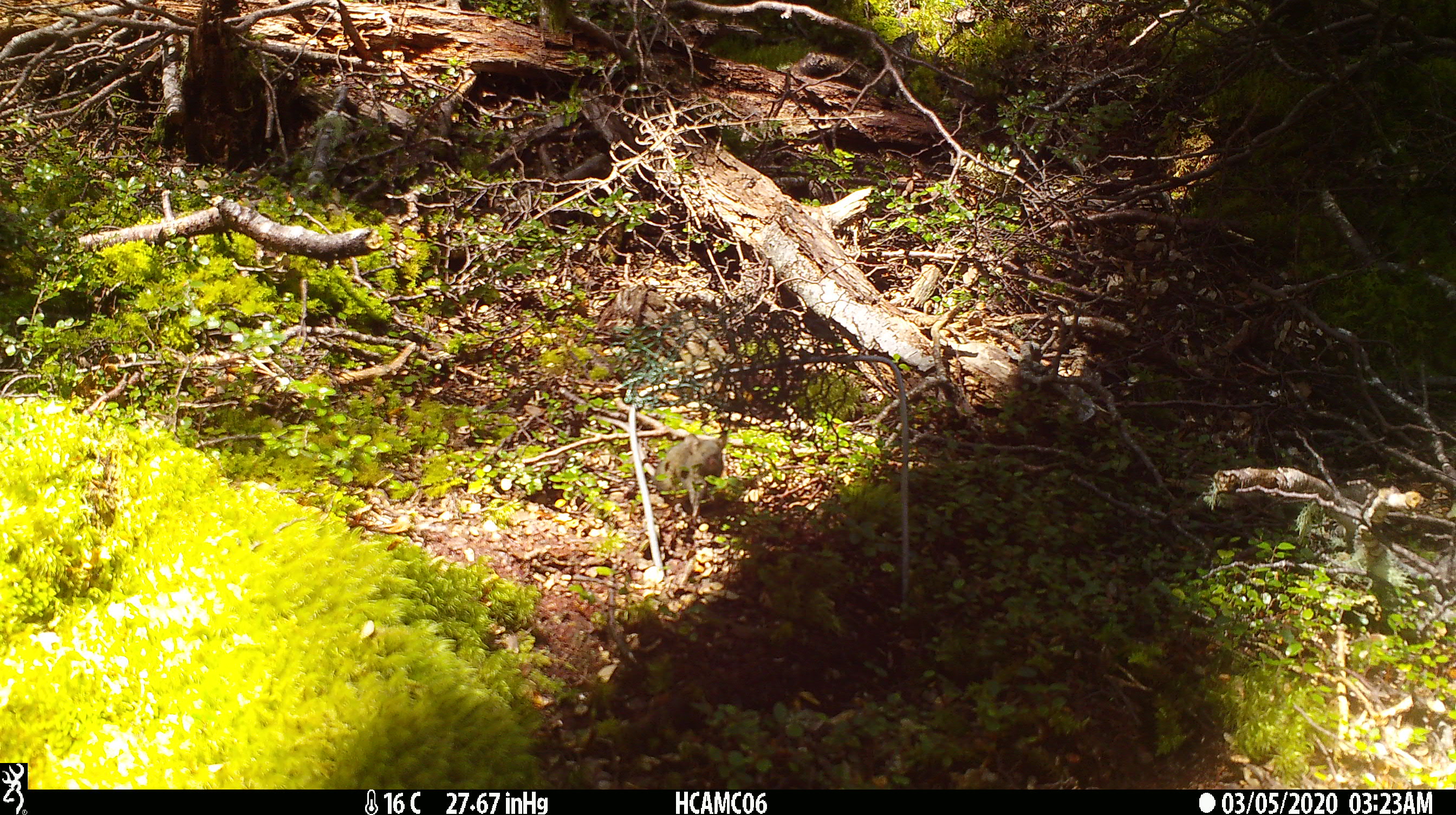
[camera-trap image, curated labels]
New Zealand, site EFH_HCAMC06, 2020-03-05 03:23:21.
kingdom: Animalia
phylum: Chordata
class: Mammalia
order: Rodentia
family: Muridae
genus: Mus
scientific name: Mus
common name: mouse